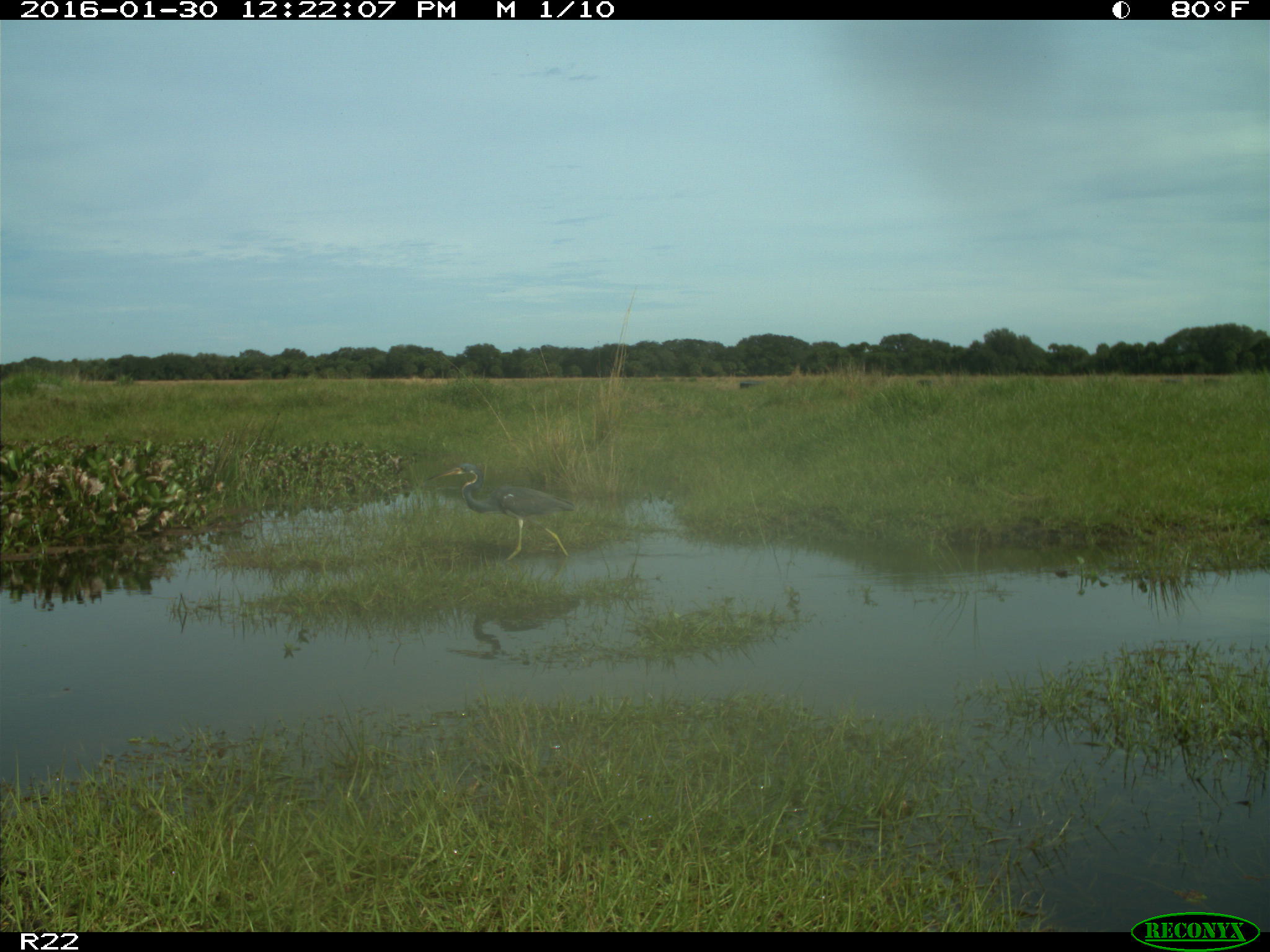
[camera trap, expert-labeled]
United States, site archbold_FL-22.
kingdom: Animalia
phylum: Chordata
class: Aves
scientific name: Aves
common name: birds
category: unidentified bird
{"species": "unidentified bird (birds) (Aves)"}